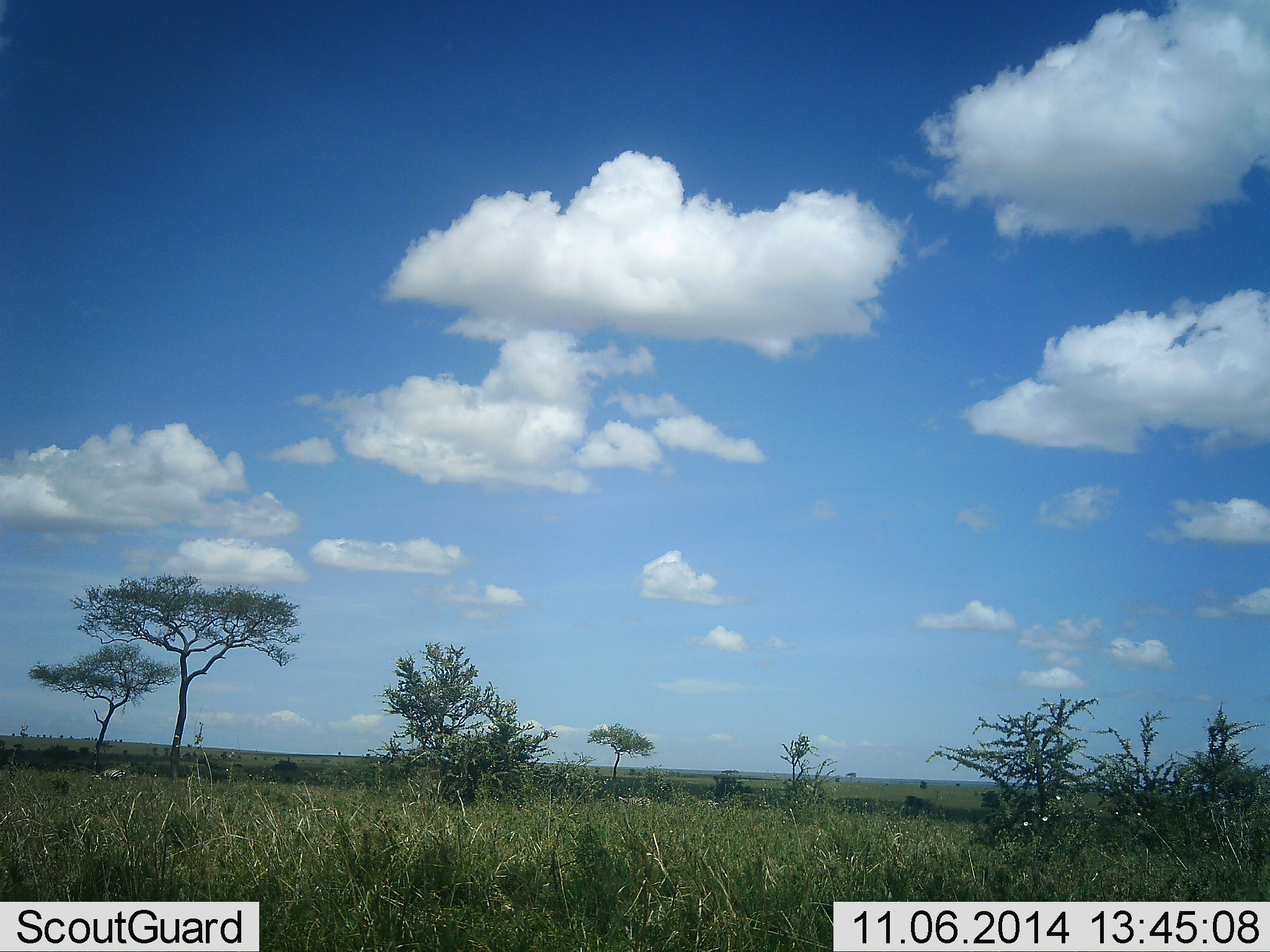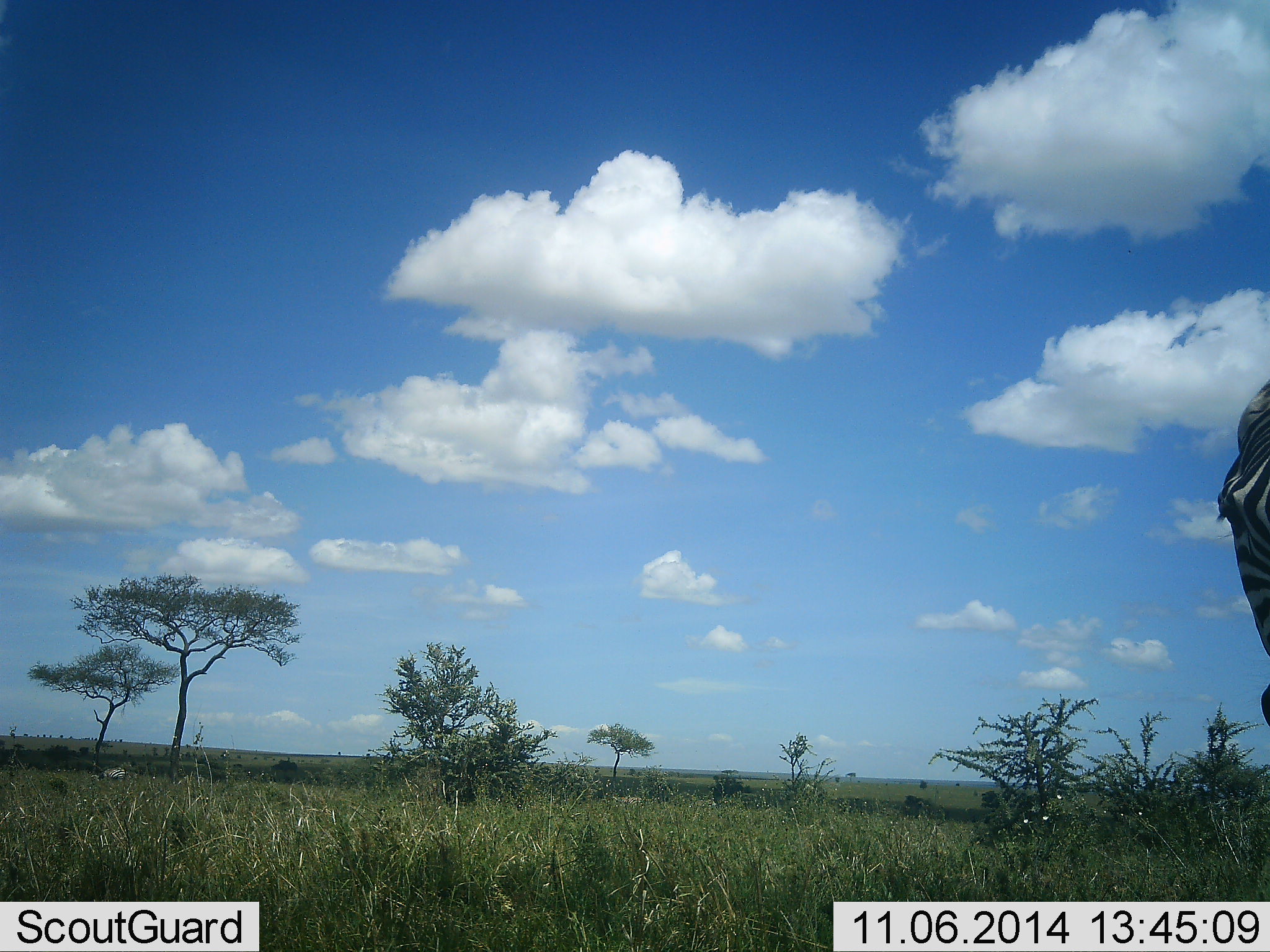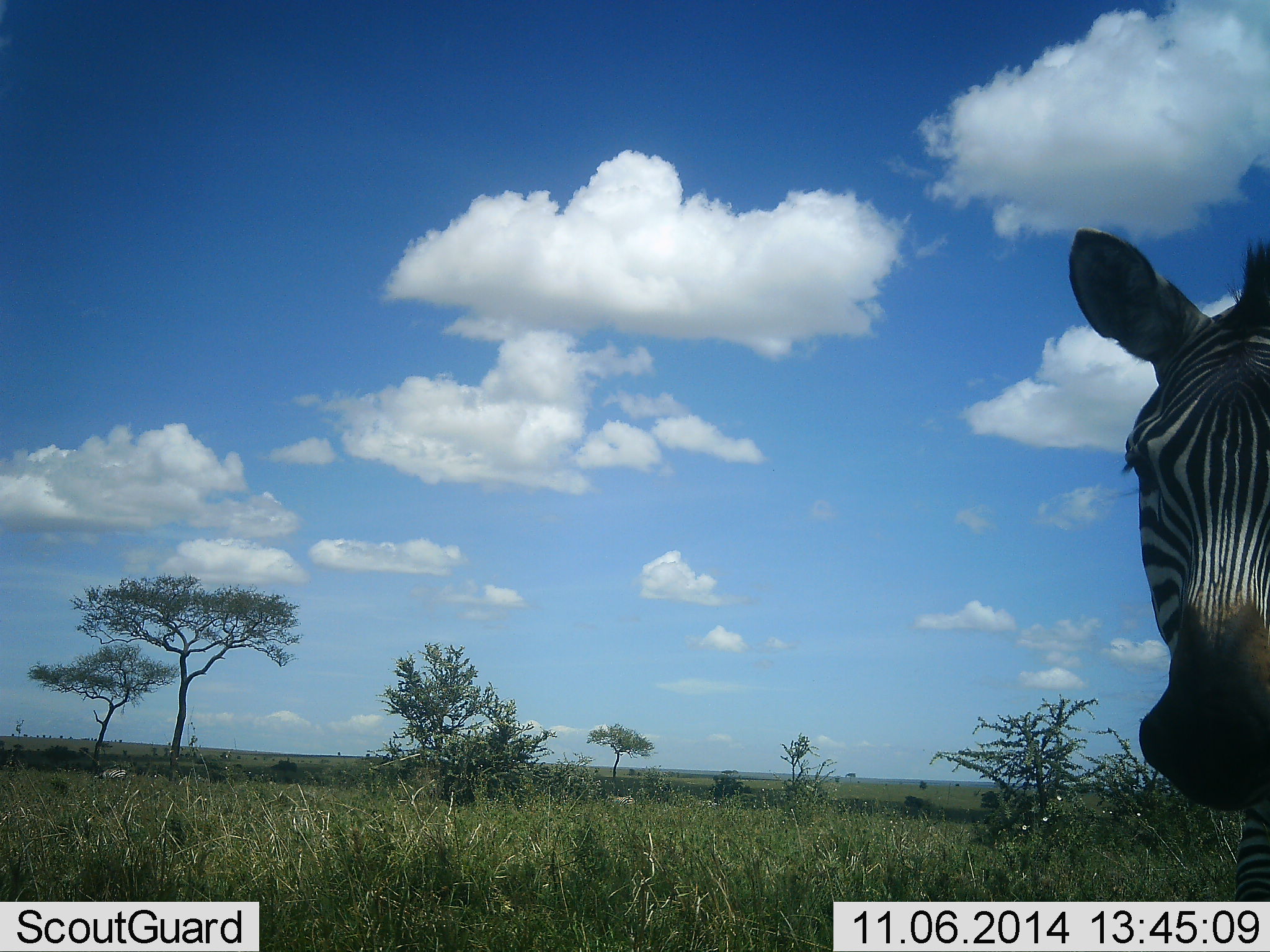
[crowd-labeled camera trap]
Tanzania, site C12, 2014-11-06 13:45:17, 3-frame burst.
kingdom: Animalia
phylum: Chordata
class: Mammalia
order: Perissodactyla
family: Equidae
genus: Equus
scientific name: Equus quagga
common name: plains zebra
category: zebra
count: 1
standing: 40%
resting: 0%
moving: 70%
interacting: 0%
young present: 0%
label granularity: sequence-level